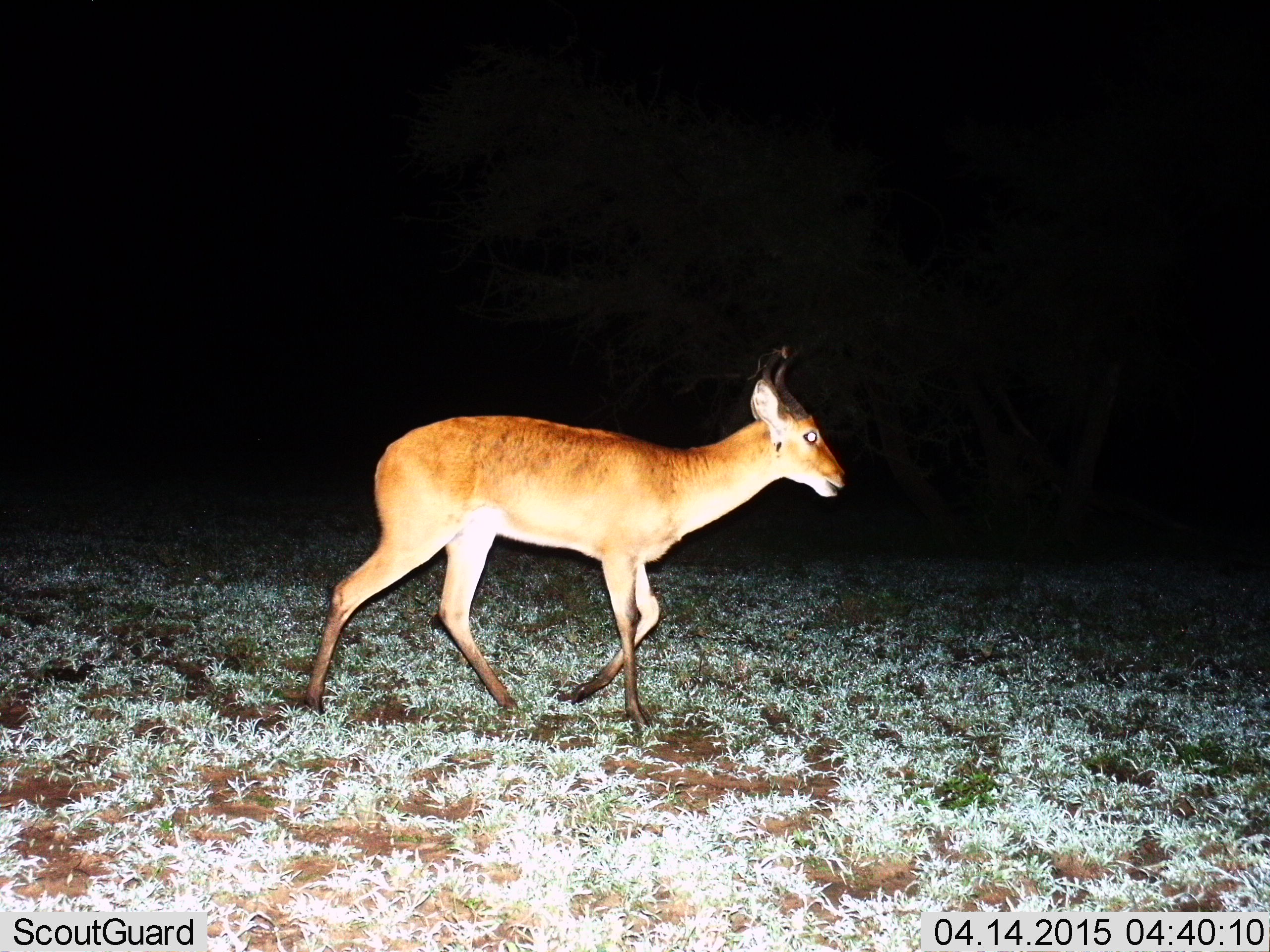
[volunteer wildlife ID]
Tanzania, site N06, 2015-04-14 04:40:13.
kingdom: Animalia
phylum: Chordata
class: Mammalia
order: Artiodactyla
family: Bovidae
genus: Redunca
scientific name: Redunca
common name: reedbuck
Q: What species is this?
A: Reedbuck (Redunca).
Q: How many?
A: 1.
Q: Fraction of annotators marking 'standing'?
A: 10%.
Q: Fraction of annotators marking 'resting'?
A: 0%.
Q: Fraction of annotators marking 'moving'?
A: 100%.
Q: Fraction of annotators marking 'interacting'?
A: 0%.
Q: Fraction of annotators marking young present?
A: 0%.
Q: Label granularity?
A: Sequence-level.